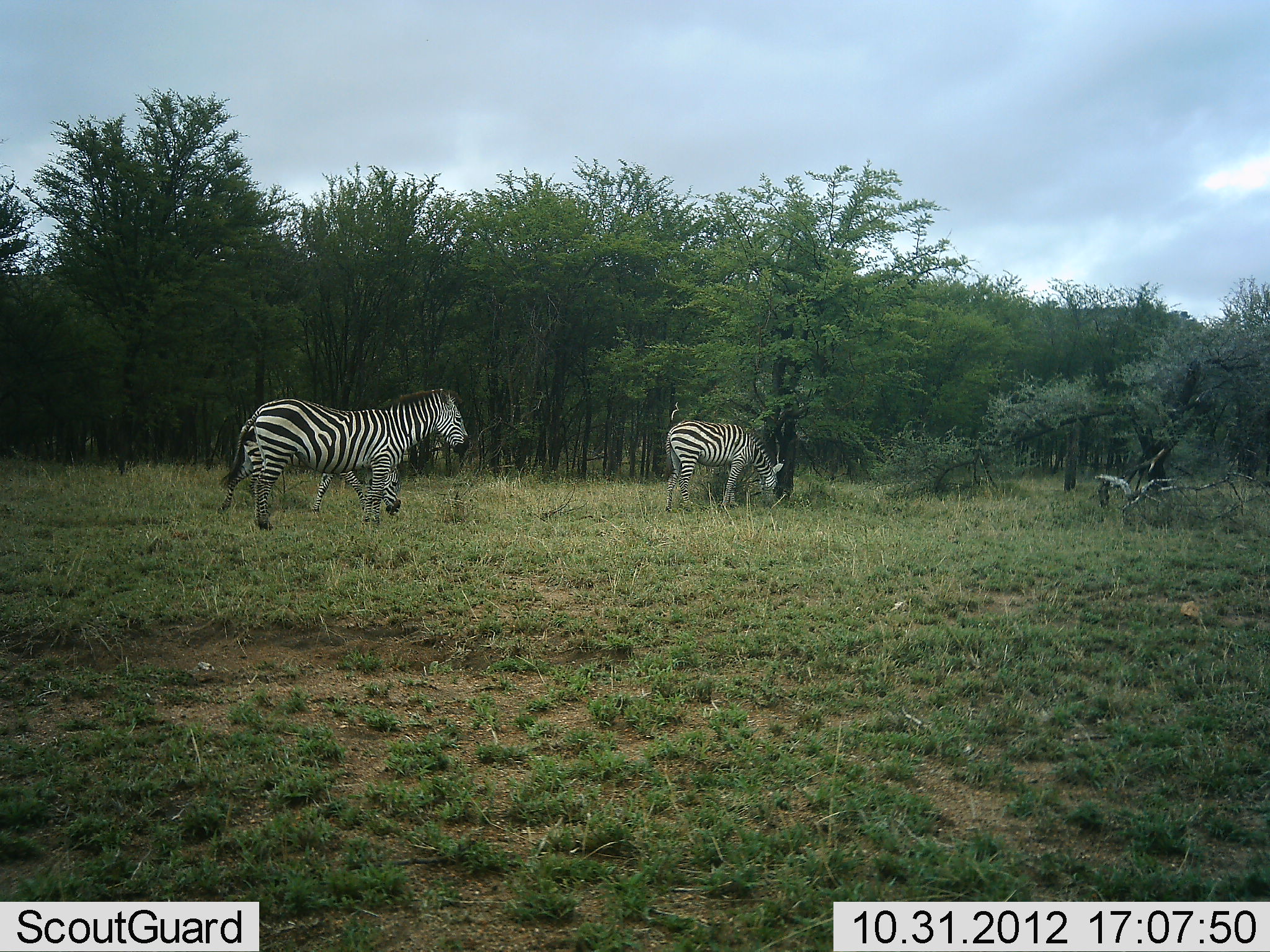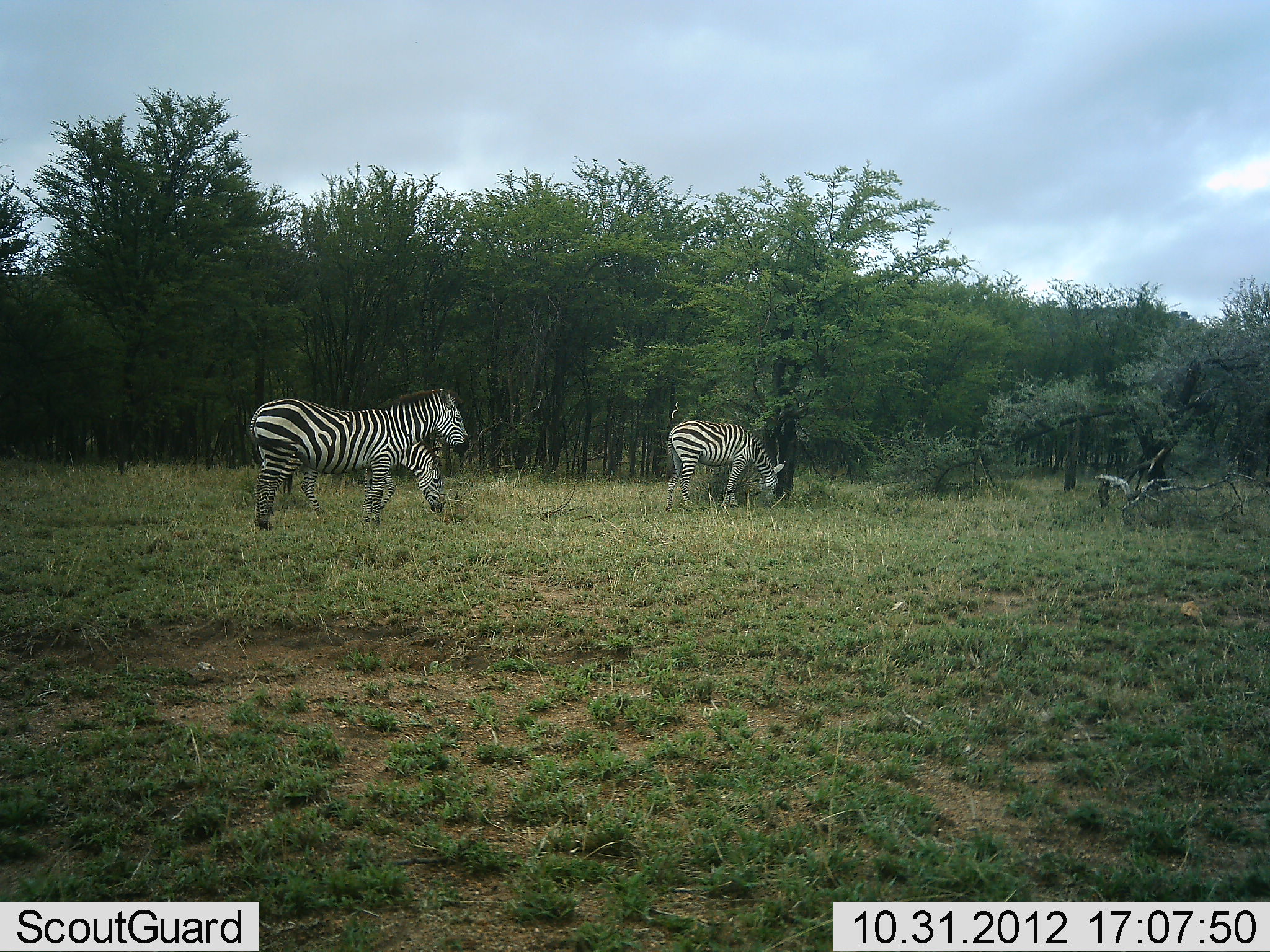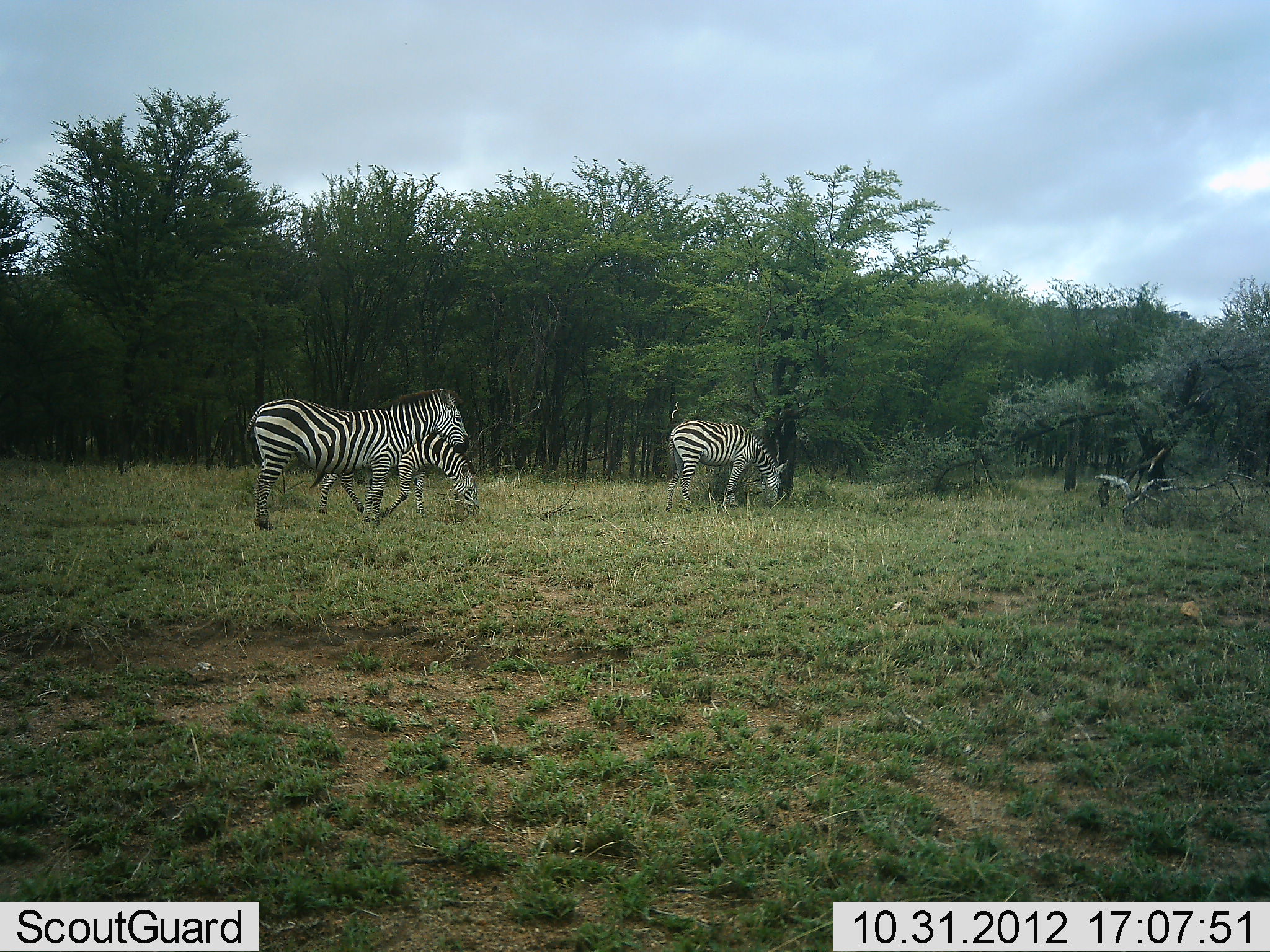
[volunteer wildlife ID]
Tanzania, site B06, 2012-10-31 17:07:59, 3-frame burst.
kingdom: Animalia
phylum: Chordata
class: Mammalia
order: Perissodactyla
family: Equidae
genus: Equus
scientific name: Equus quagga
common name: plains zebra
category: zebra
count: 3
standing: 60%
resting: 0%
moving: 40%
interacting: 0%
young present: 10%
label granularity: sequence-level